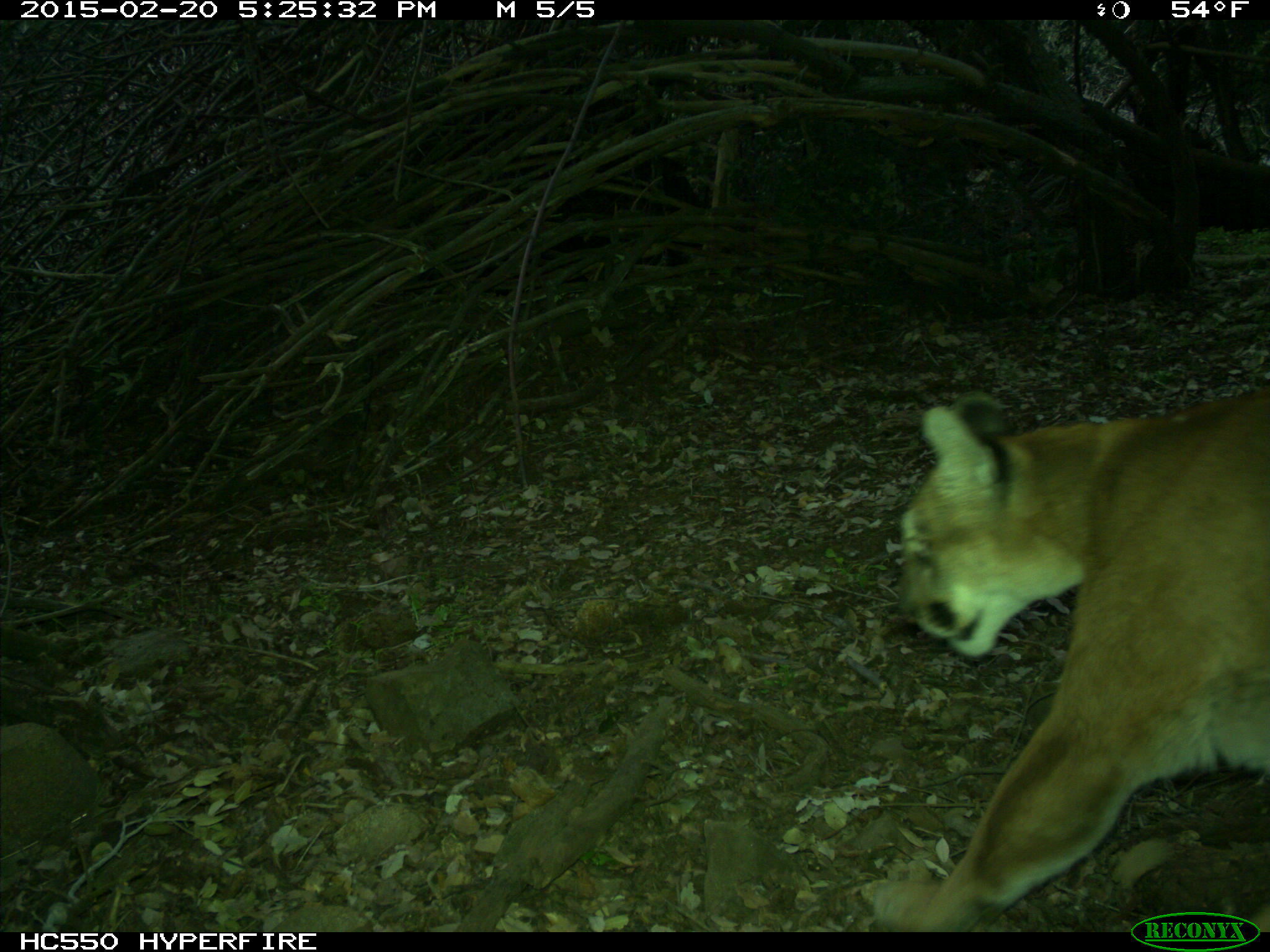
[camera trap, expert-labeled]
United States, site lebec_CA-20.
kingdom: Animalia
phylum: Chordata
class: Mammalia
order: Carnivora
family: Felidae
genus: Puma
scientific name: Puma concolor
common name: mountain lion